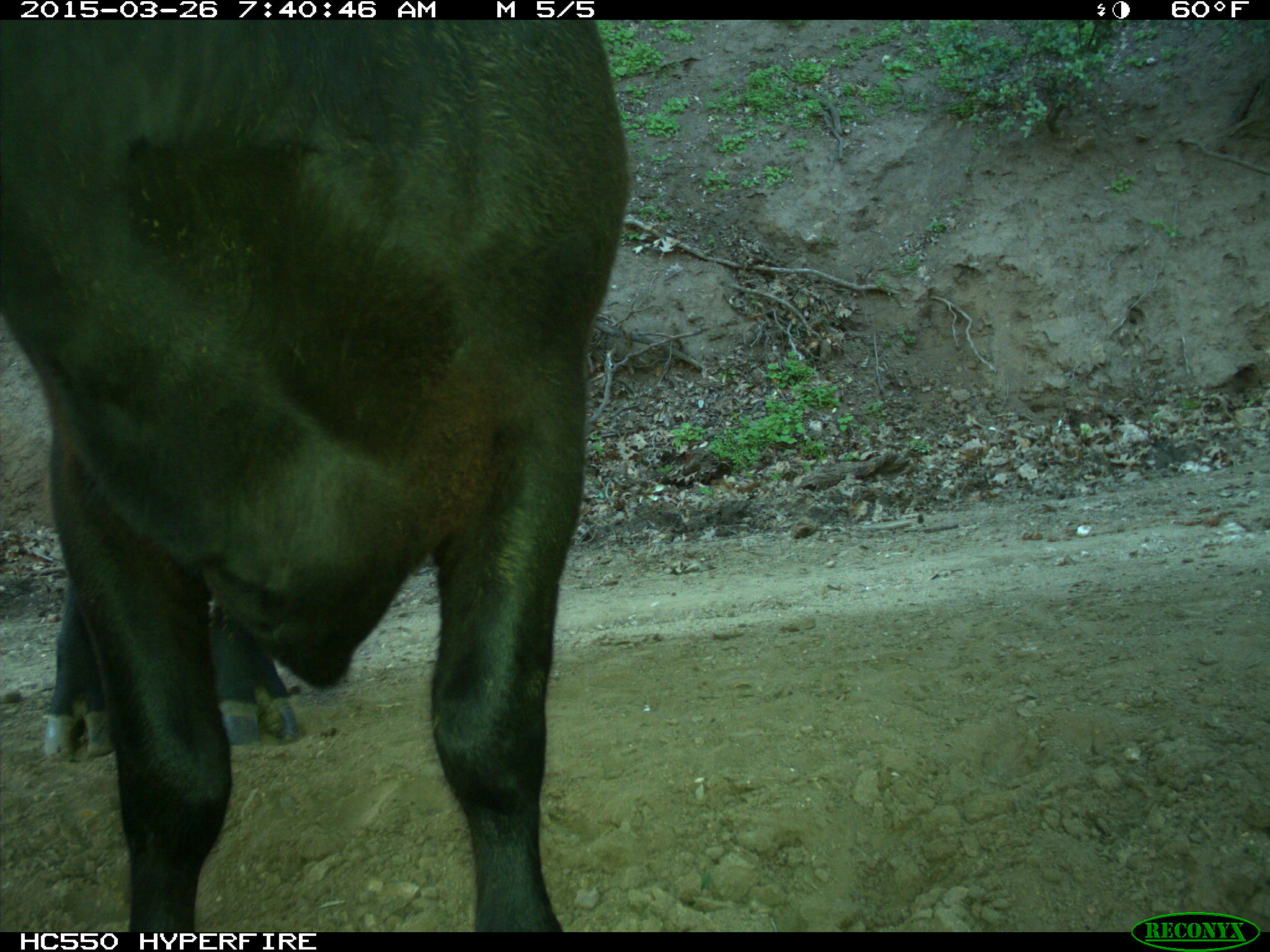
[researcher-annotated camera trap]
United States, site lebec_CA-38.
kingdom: Animalia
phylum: Chordata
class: Mammalia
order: Artiodactyla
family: Bovidae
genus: Bos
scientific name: Bos taurus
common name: domestic cow